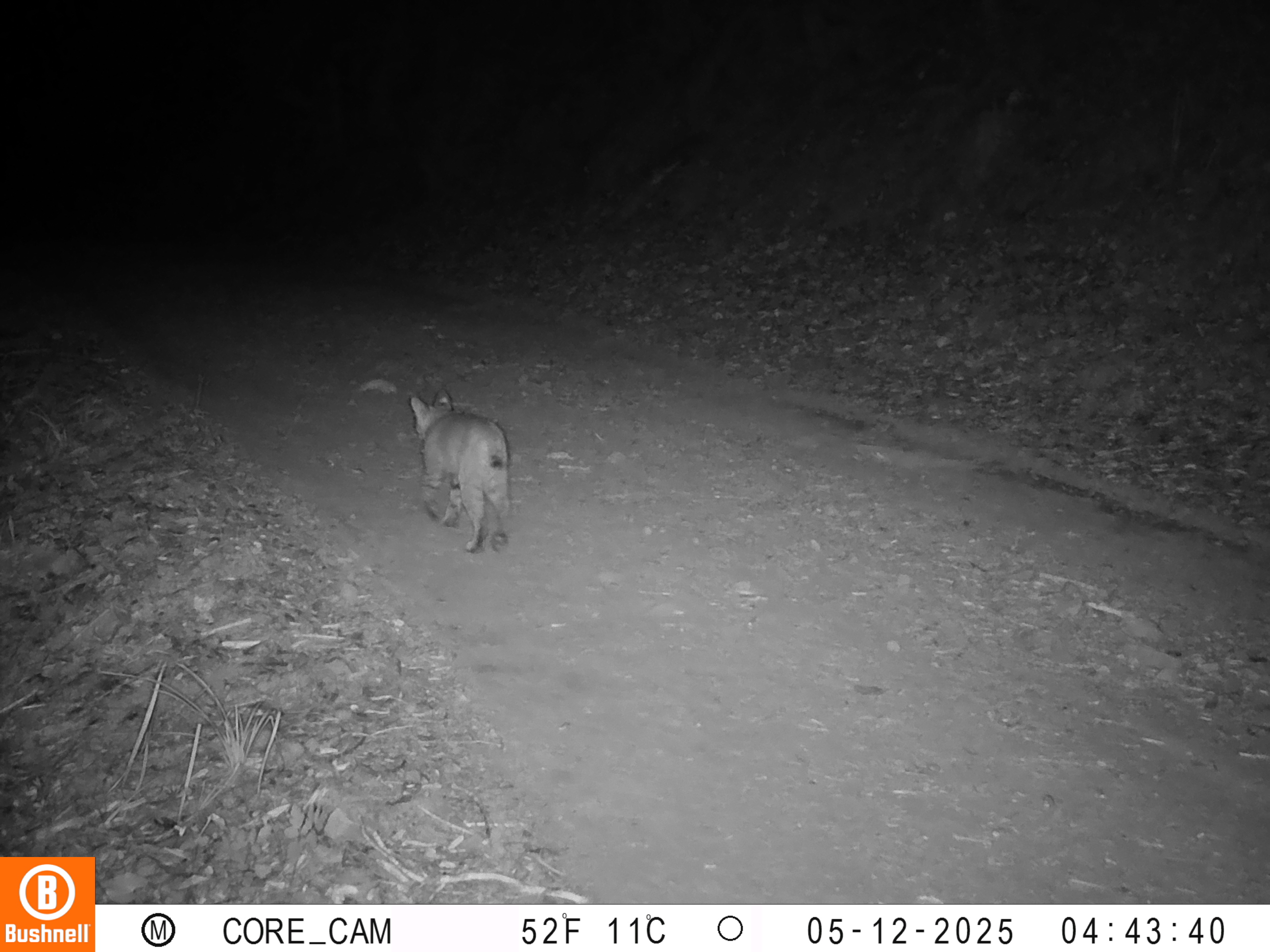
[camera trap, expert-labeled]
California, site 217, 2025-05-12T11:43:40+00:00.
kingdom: Animalia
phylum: Chordata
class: Mammalia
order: Carnivora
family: Felidae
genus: Lynx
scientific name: Lynx rufus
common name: bobcat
Bobcat (Lynx rufus).